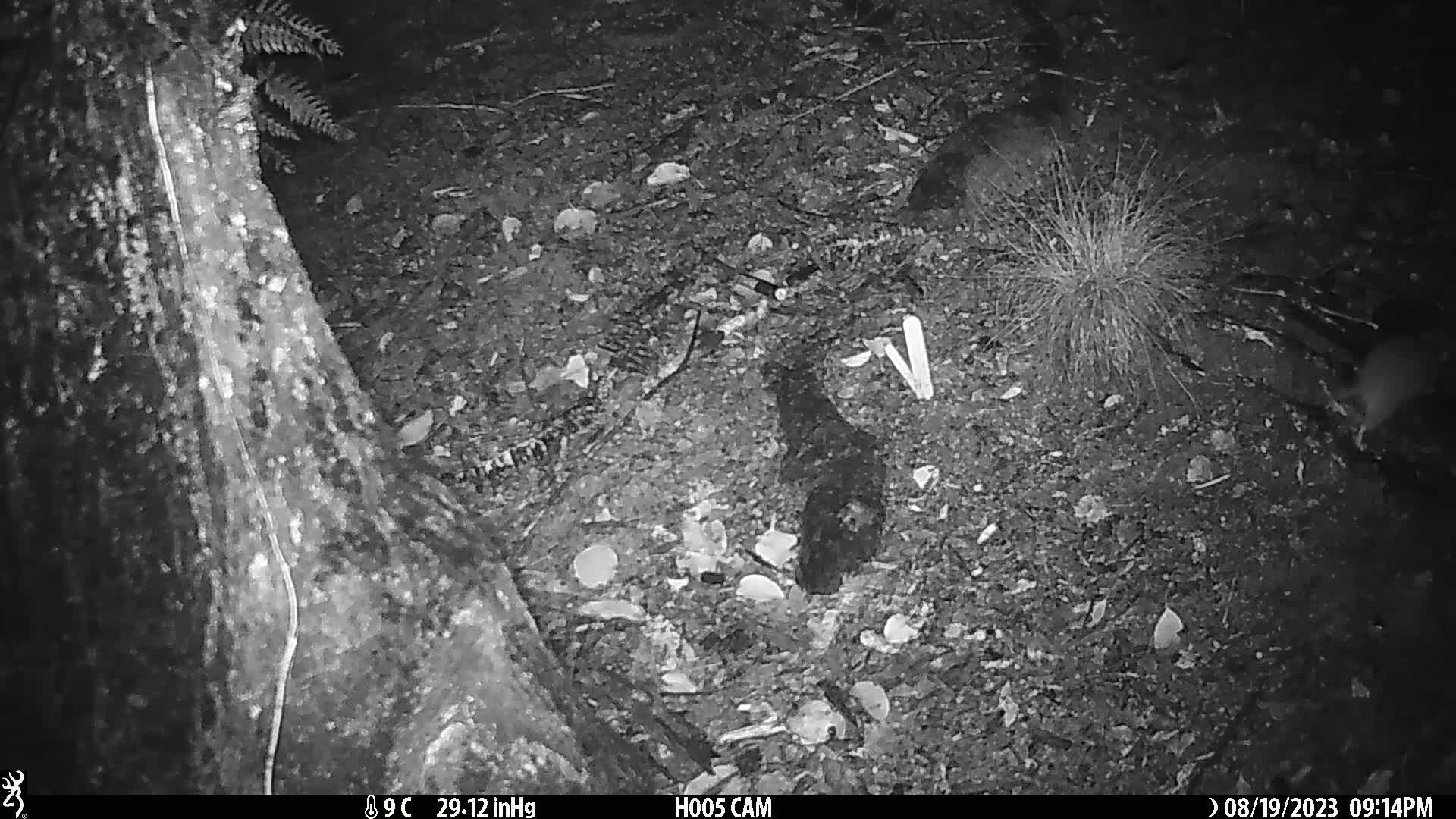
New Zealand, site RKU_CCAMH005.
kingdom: Animalia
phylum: Chordata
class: Mammalia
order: Rodentia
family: Muridae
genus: Rattus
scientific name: Rattus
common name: rat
Rat (Rattus).